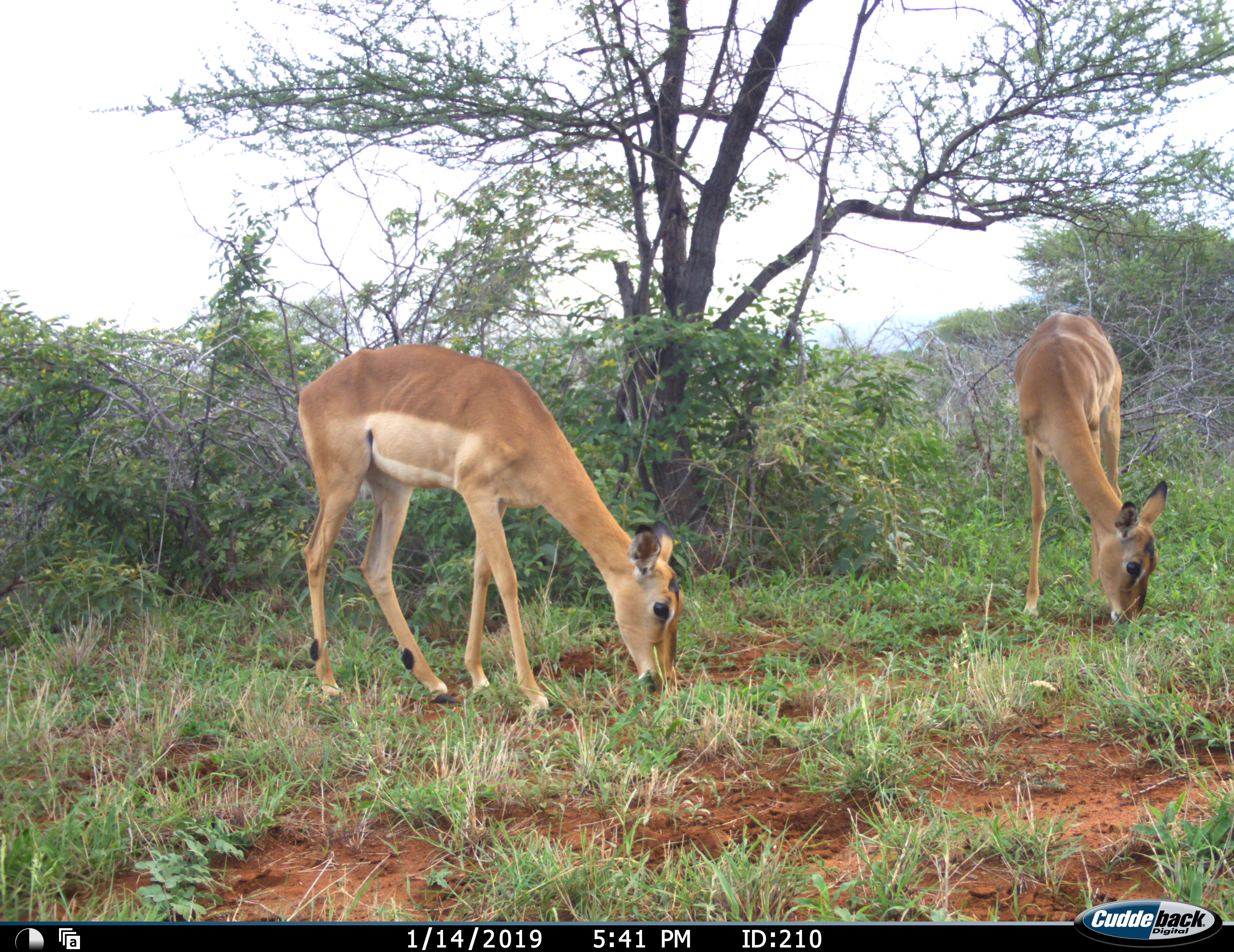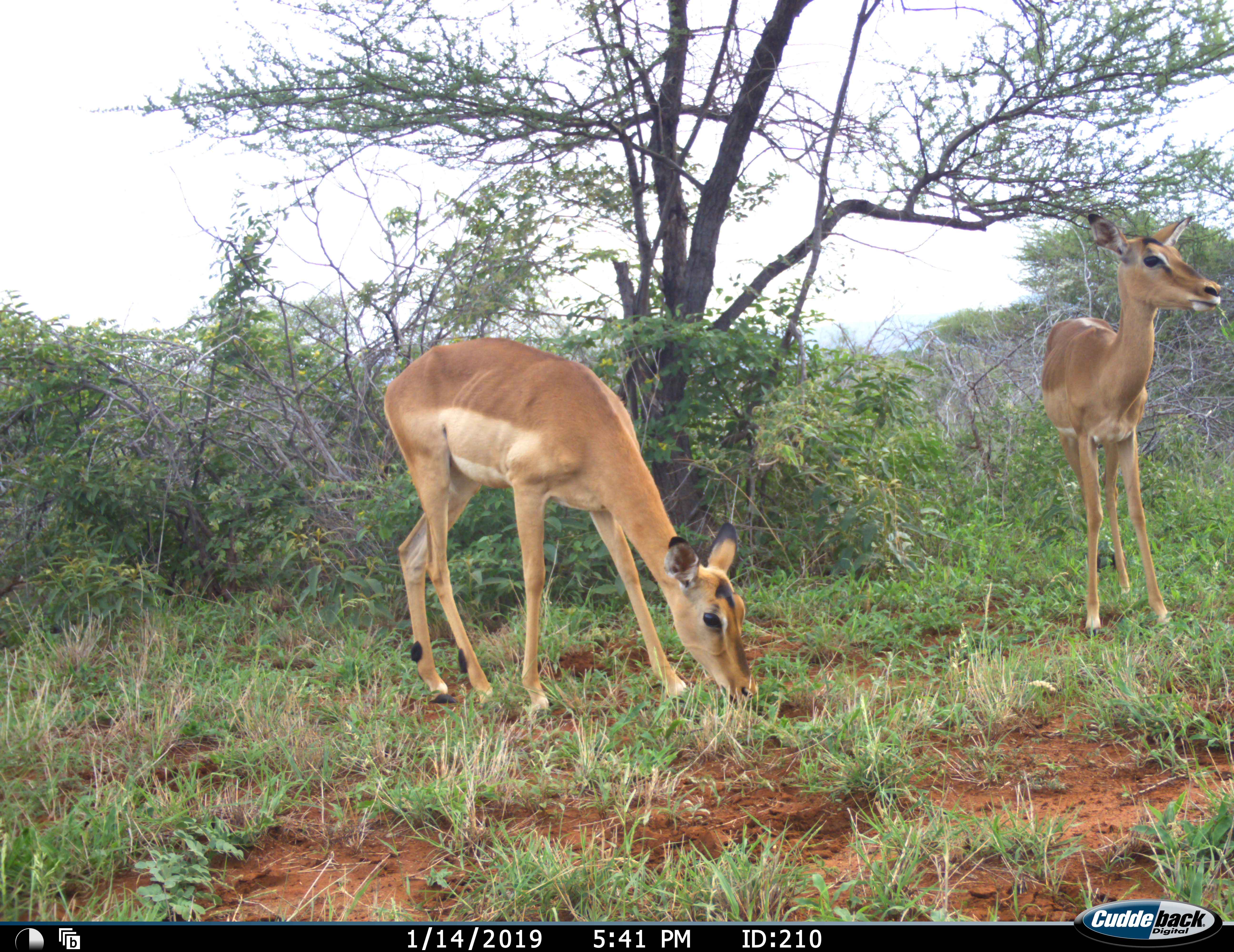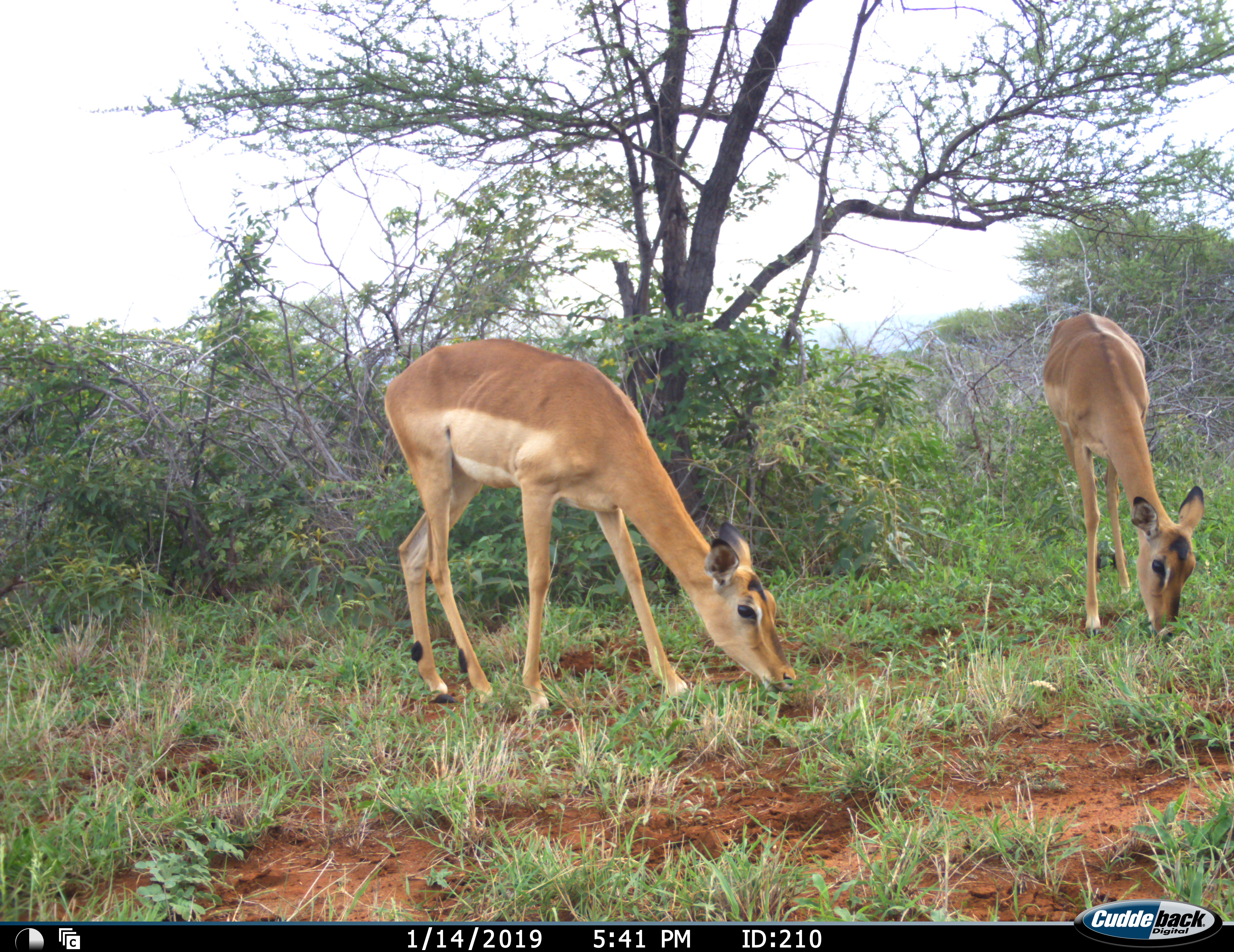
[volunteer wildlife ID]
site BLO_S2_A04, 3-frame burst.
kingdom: Animalia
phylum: Chordata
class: Mammalia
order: Artiodactyla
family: Bovidae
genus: Aepyceros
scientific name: Aepyceros melampus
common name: impala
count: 2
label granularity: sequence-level